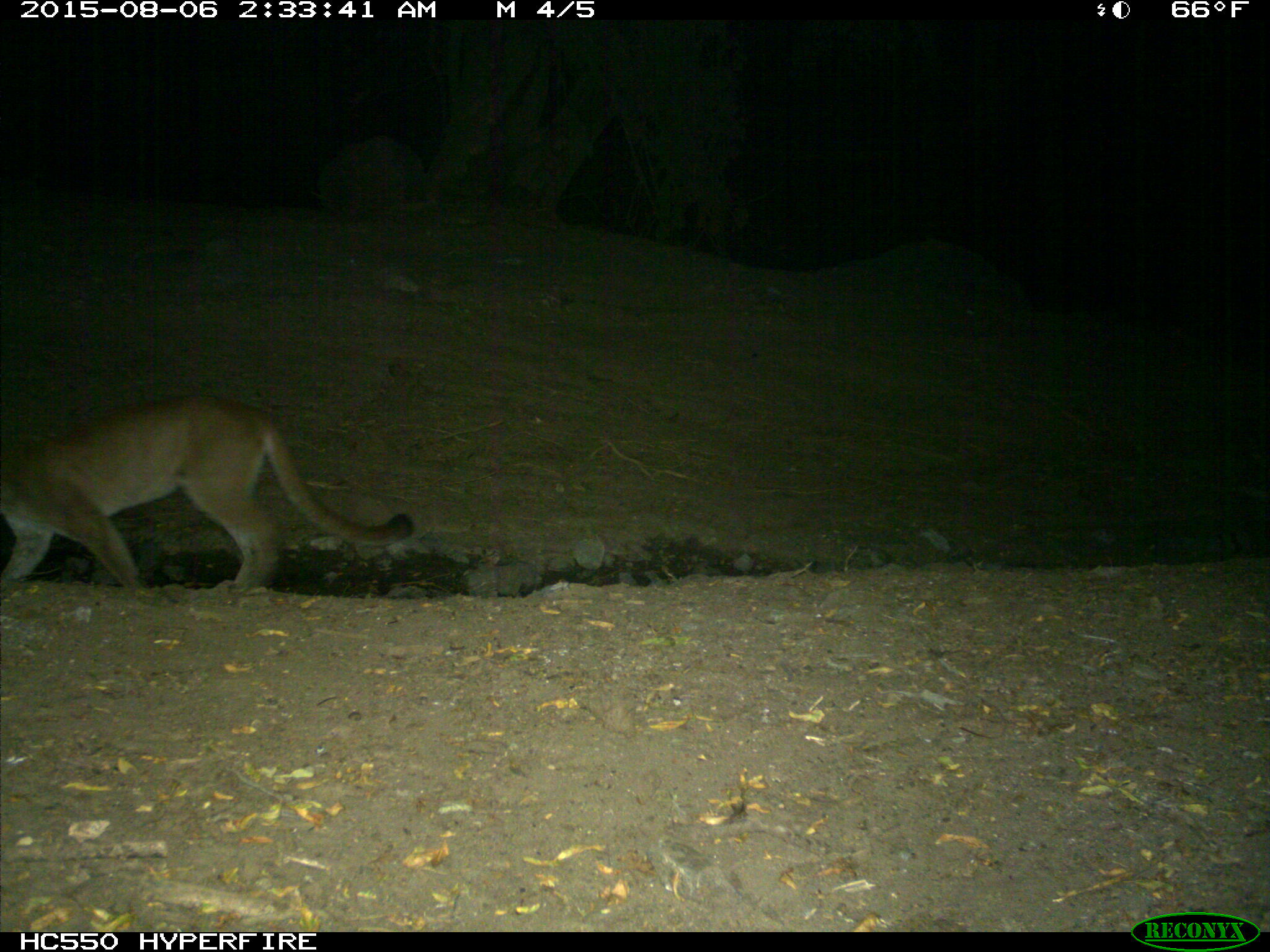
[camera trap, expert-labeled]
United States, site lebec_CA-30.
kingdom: Animalia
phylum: Chordata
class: Mammalia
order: Carnivora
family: Felidae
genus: Puma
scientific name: Puma concolor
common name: mountain lion